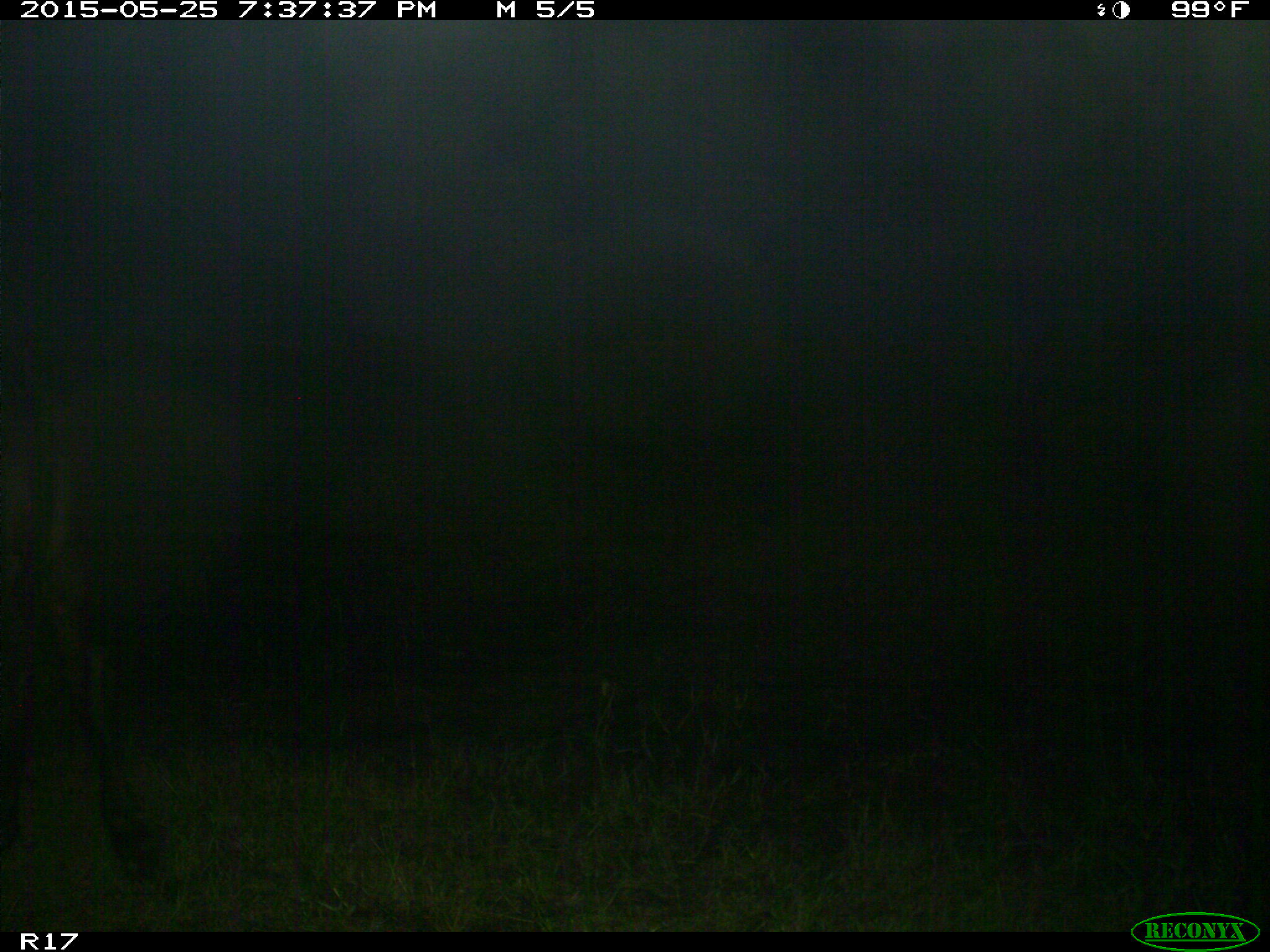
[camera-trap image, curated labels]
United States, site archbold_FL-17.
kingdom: Animalia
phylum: Chordata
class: Mammalia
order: Artiodactyla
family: Bovidae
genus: Bos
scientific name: Bos taurus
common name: domestic cow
Bos taurus (domestic cow).